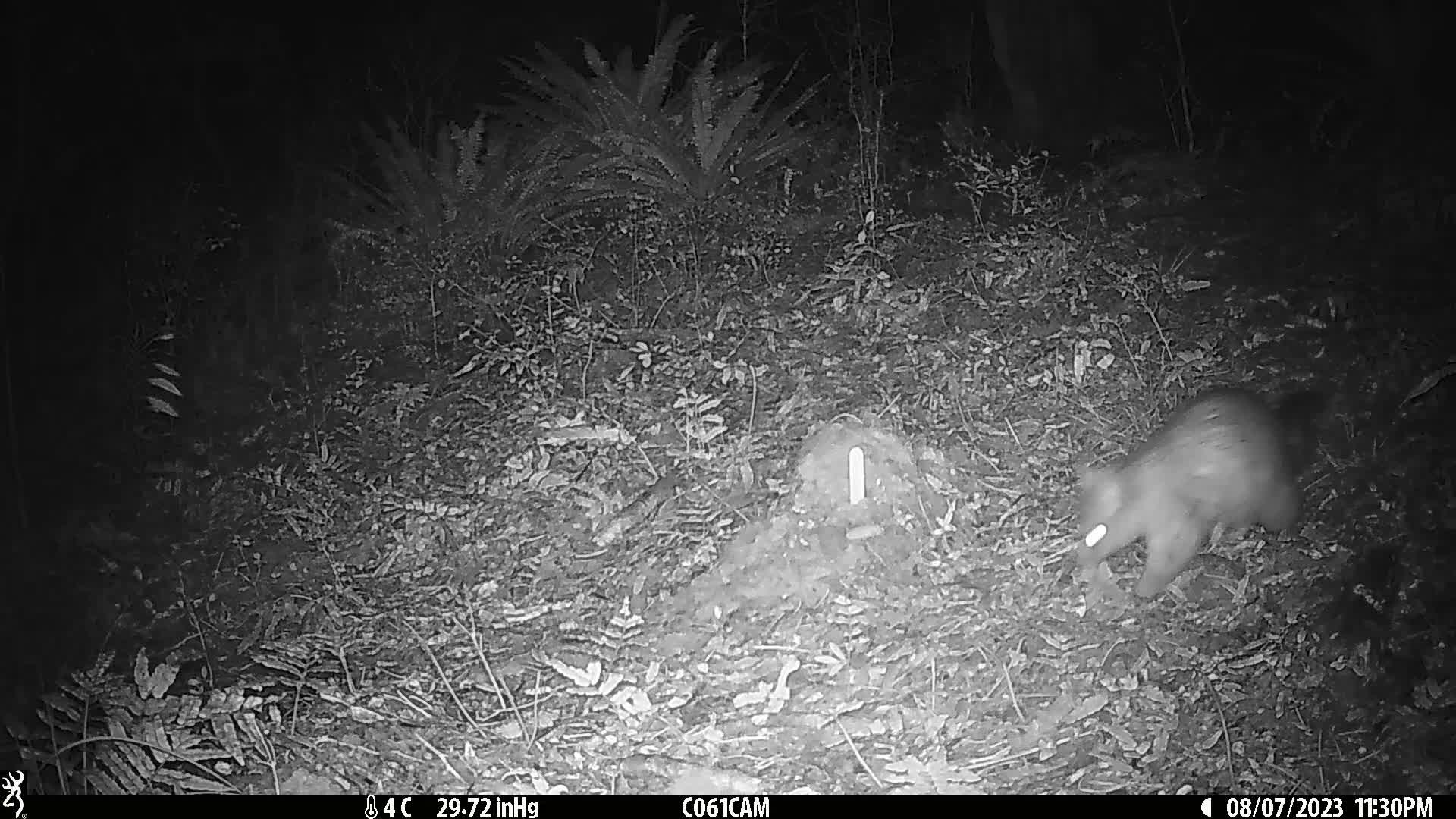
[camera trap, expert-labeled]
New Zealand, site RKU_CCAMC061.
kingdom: Animalia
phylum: Chordata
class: Mammalia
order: Diprotodontia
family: Phalangeridae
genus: Trichosurus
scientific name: Trichosurus vulpecula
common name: common brushtail possum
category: possum